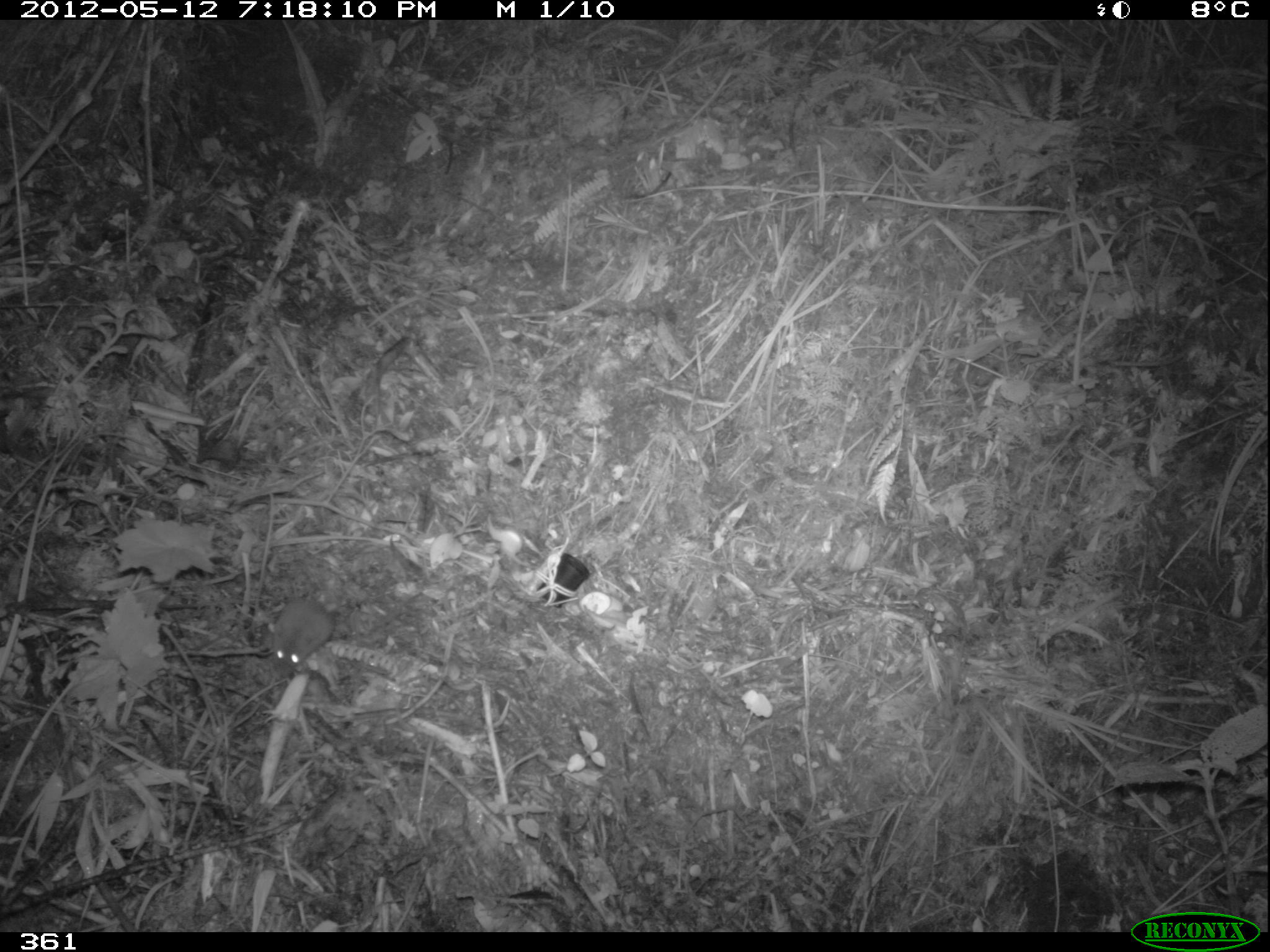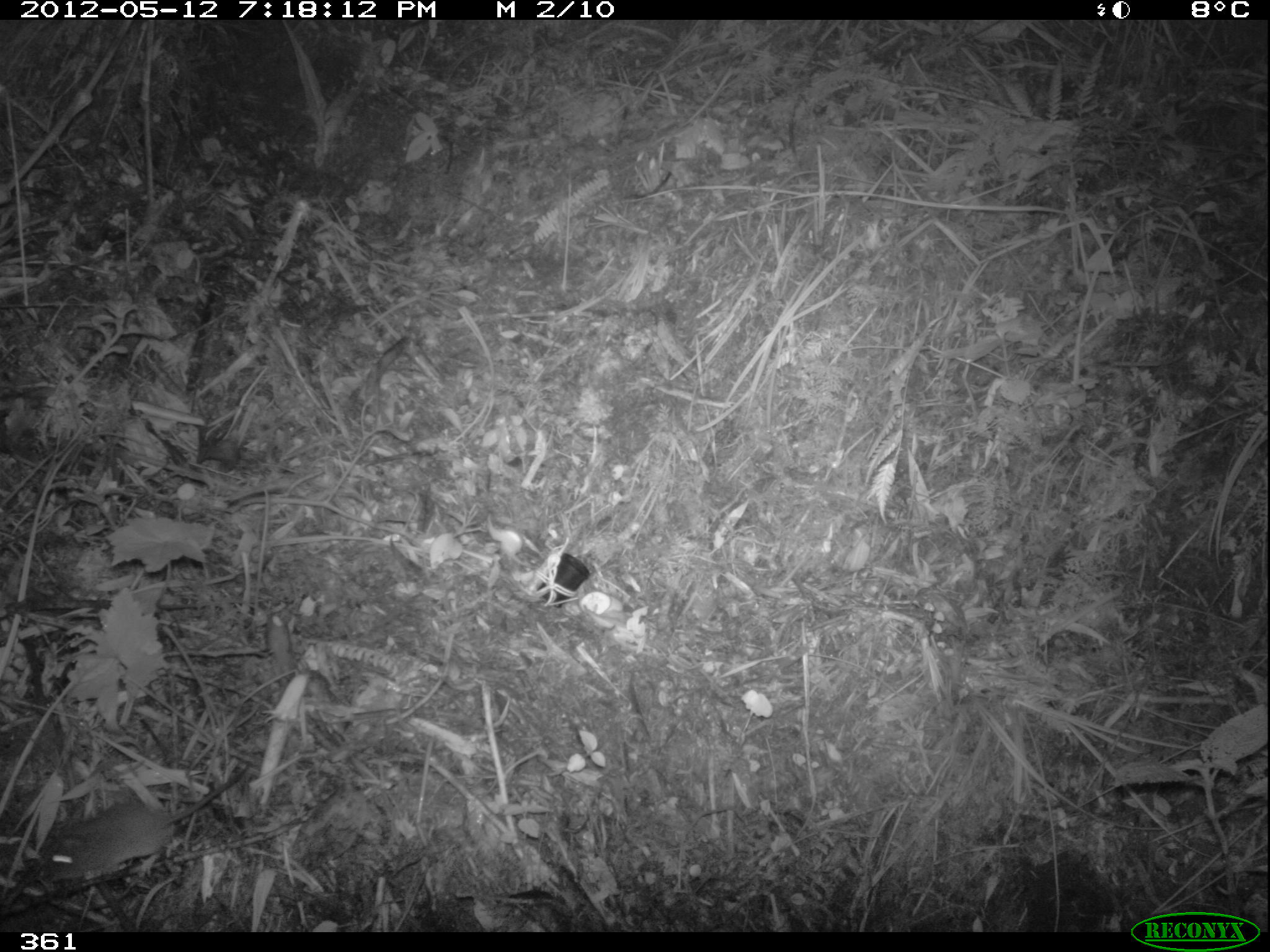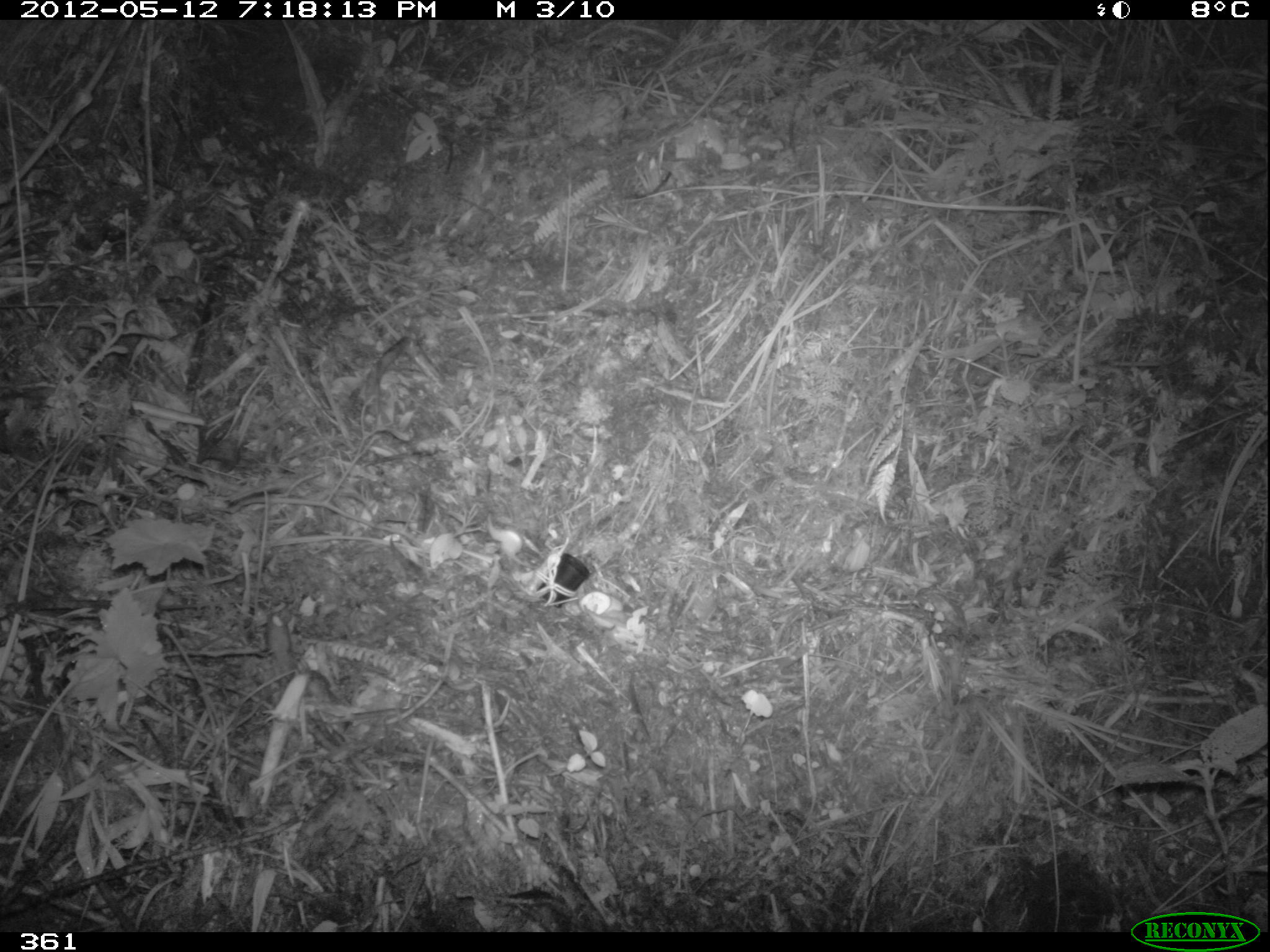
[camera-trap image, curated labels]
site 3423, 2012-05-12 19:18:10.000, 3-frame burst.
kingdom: Animalia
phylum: Chordata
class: Mammalia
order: Rodentia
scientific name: Rodentia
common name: rodents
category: unknown rodent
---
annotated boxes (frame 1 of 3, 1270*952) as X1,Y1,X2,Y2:
unknown rodent: 270,595,337,678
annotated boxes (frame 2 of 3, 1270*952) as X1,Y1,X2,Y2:
unknown rodent: 41,763,250,877